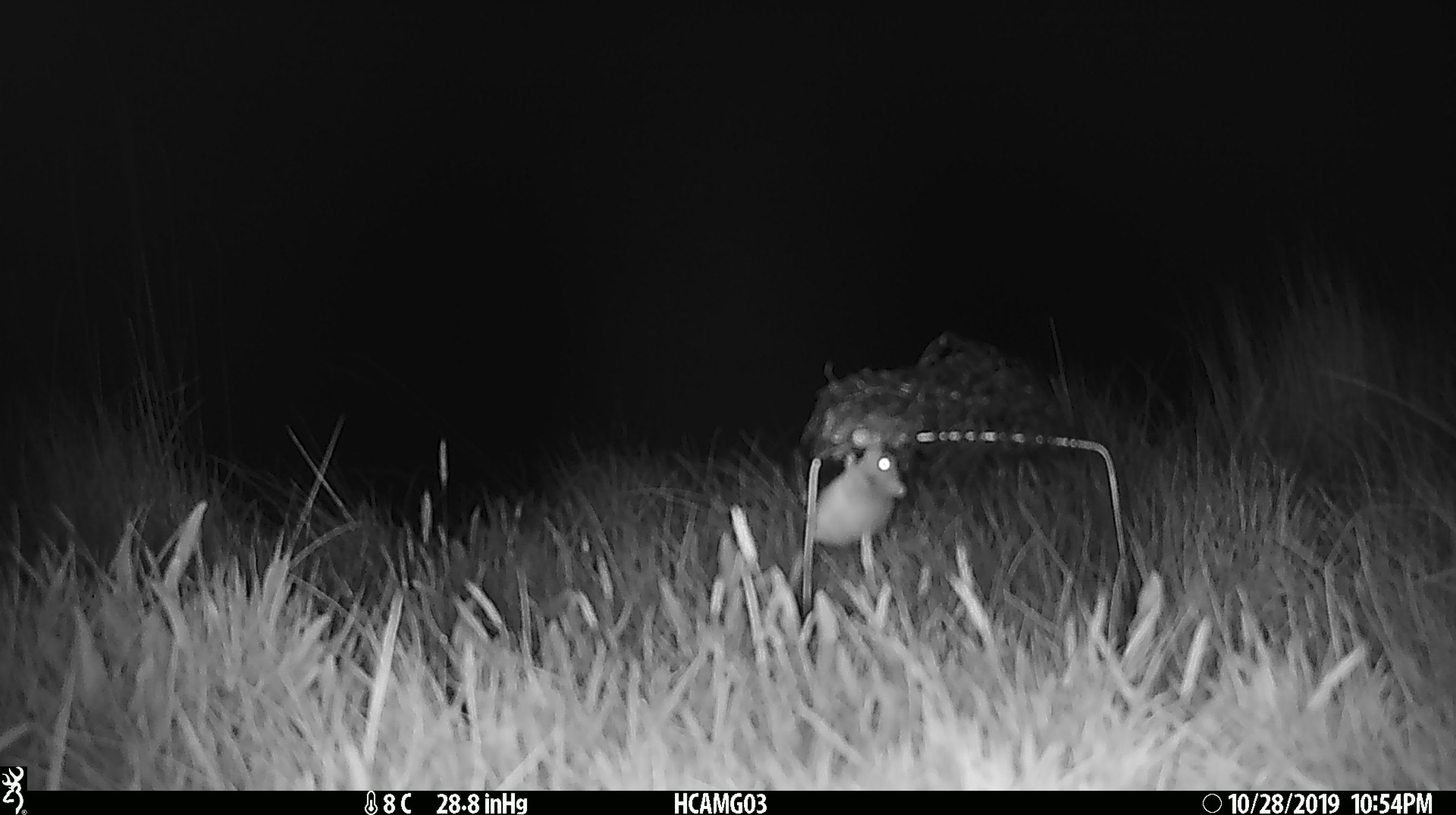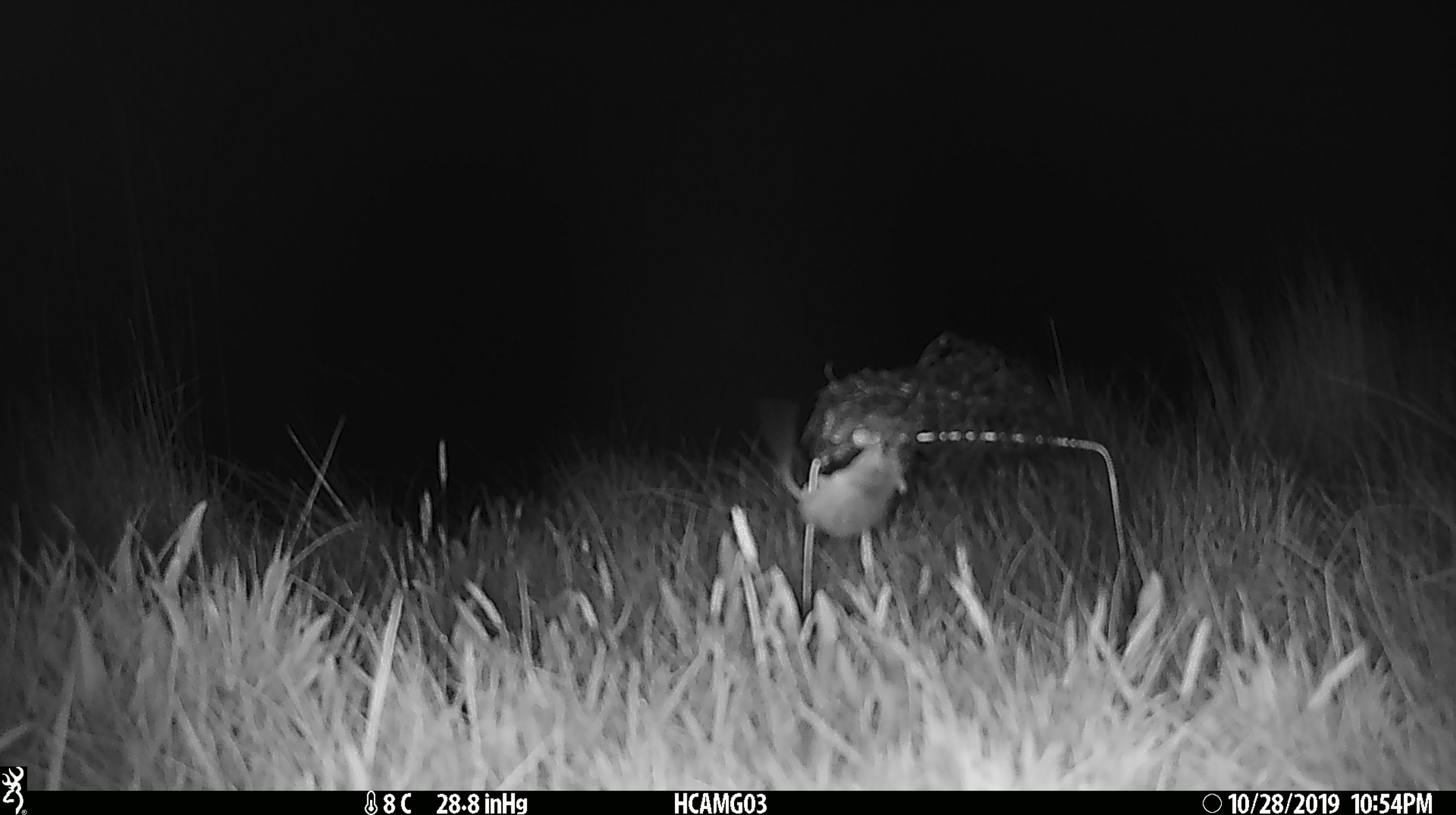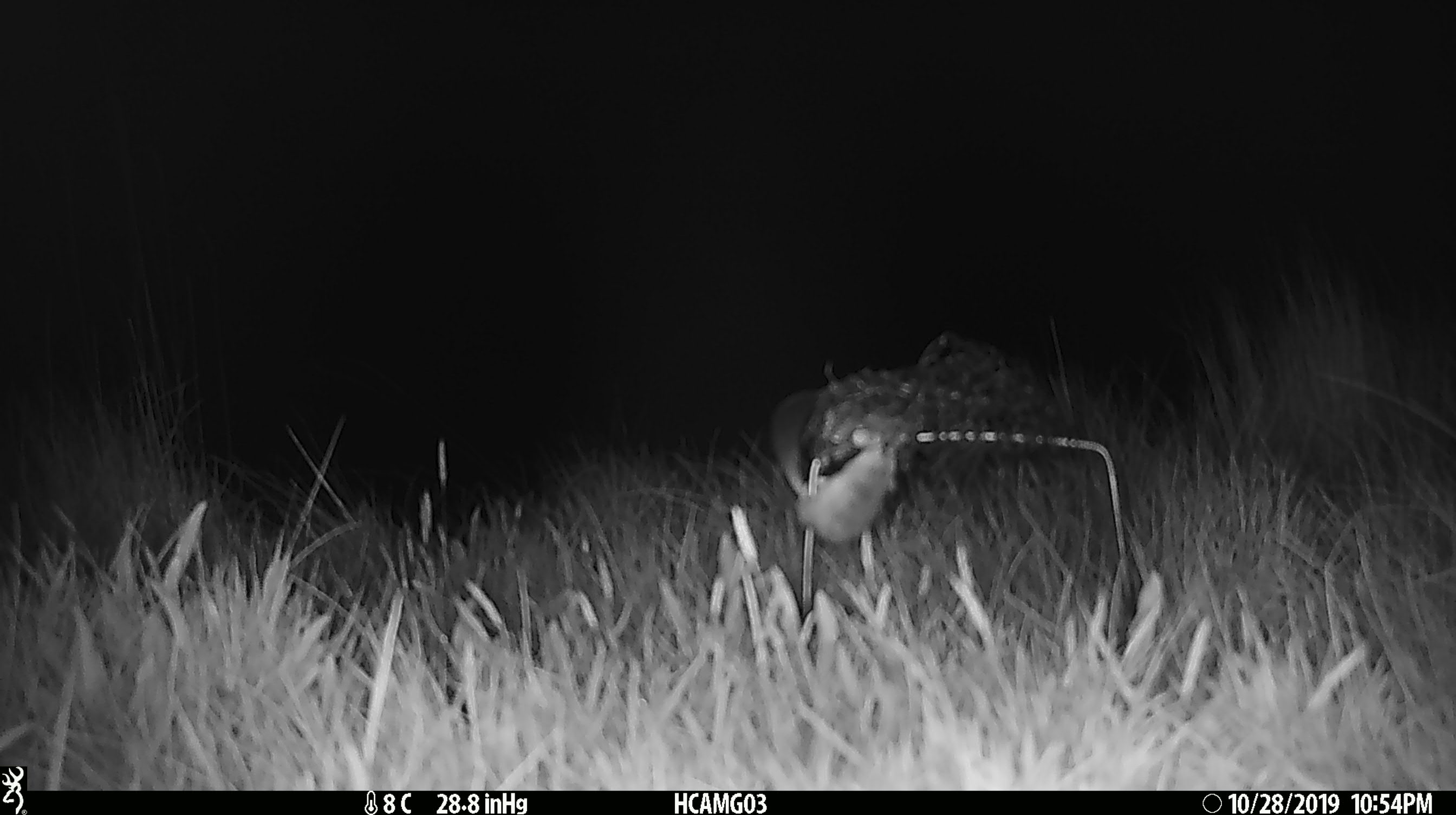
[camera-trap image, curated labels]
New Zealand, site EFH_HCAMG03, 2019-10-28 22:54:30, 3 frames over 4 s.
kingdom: Animalia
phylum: Chordata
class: Mammalia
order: Rodentia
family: Muridae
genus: Mus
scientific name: Mus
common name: mouse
Mouse (Mus).